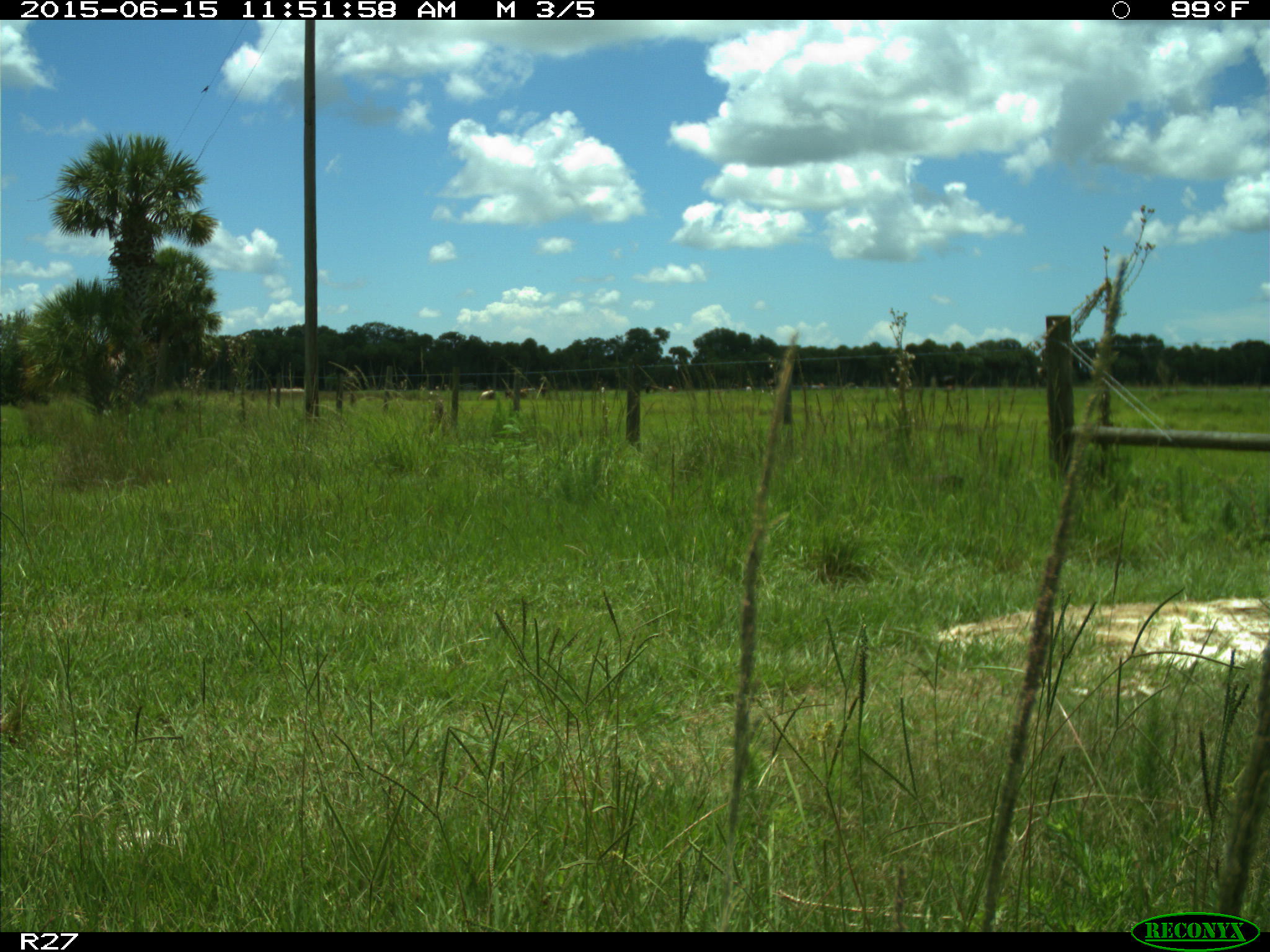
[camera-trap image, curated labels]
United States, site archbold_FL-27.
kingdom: Animalia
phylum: Chordata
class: Mammalia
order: Artiodactyla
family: Bovidae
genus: Bos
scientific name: Bos taurus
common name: domestic cow